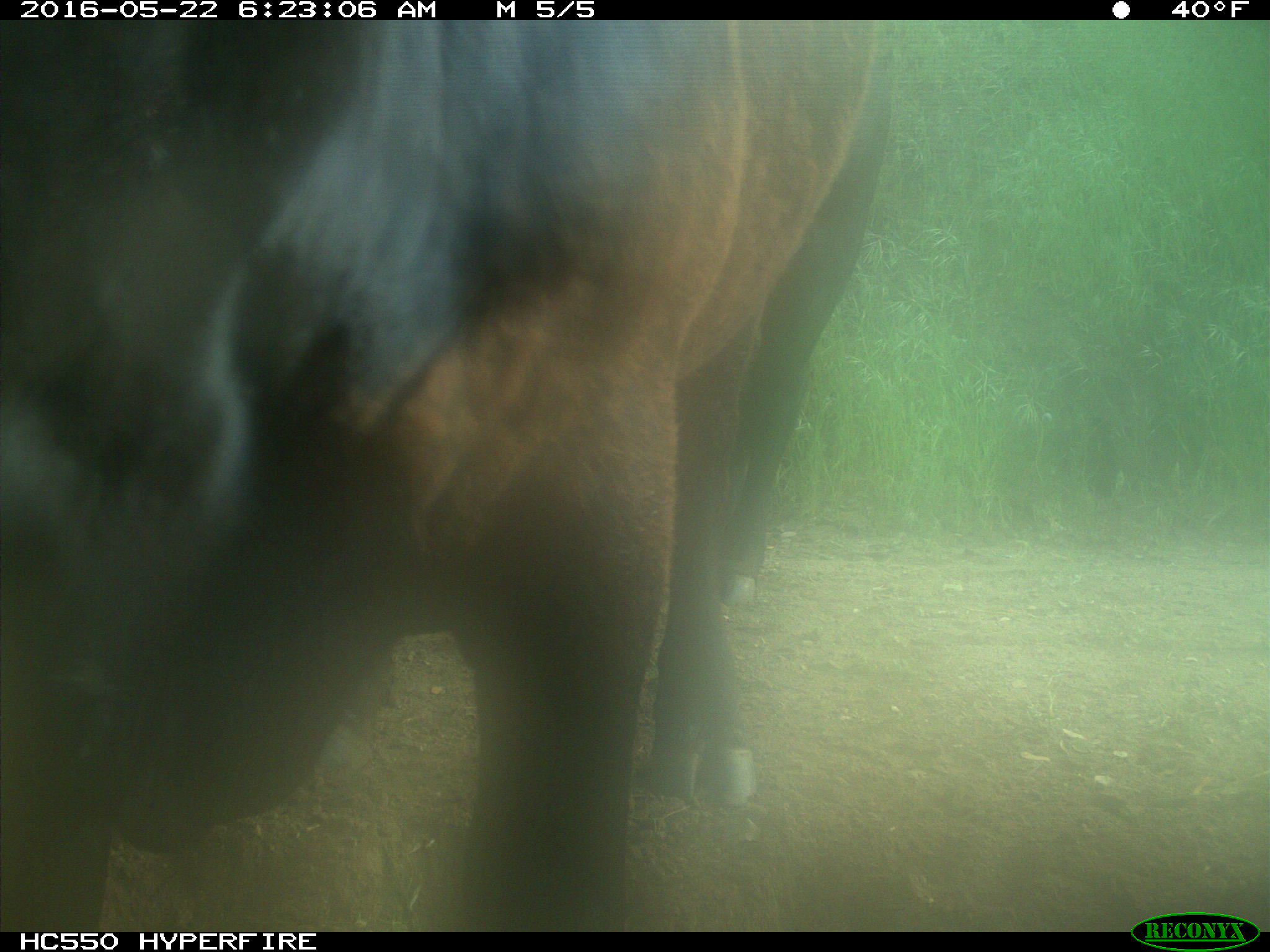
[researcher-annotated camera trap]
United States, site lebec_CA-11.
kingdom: Animalia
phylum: Chordata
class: Mammalia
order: Artiodactyla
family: Bovidae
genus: Bos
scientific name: Bos taurus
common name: domestic cow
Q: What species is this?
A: Bos taurus (domestic cow).